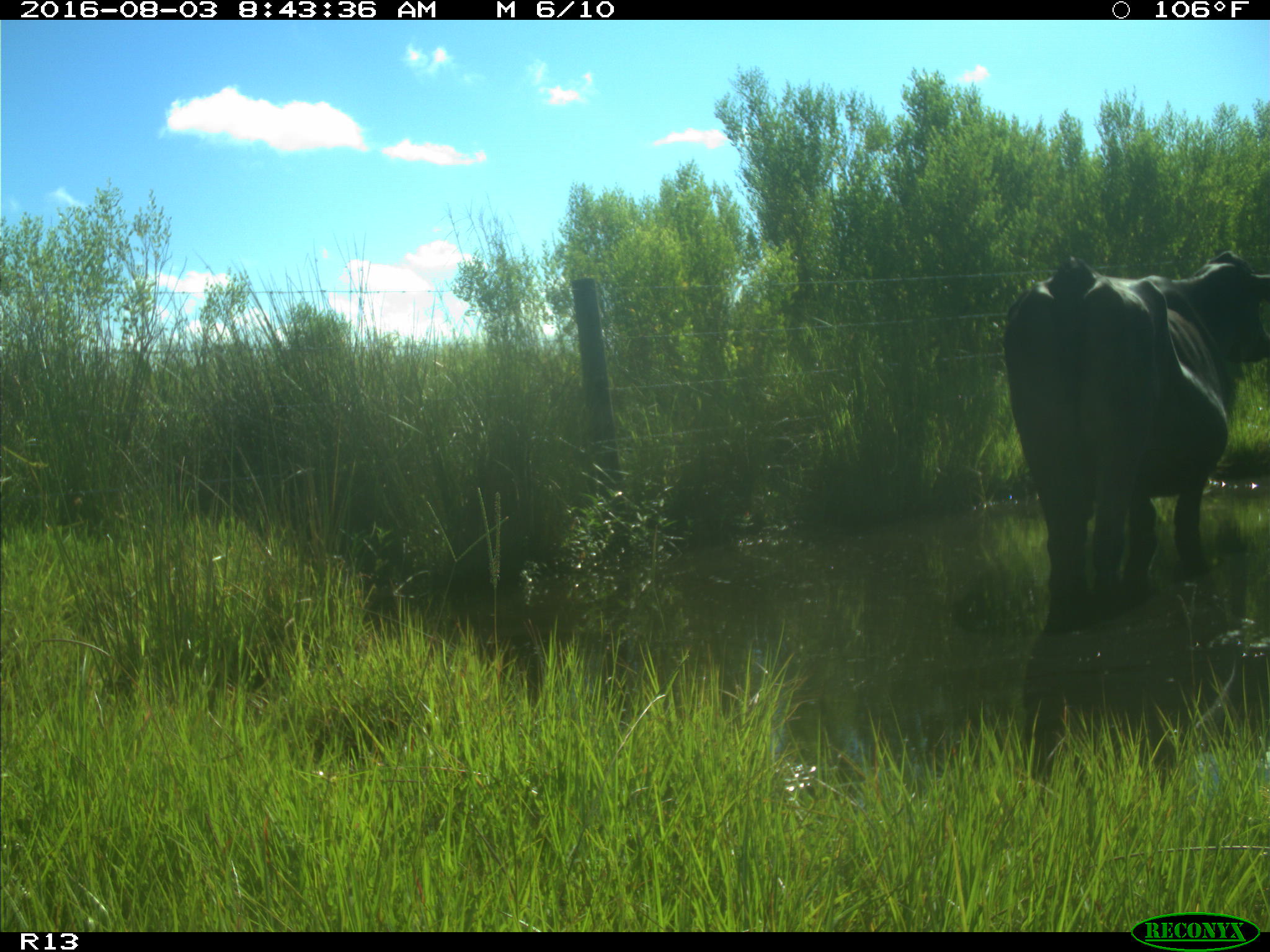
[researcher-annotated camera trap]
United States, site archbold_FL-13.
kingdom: Animalia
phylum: Chordata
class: Mammalia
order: Artiodactyla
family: Bovidae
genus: Bos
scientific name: Bos taurus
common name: domestic cow